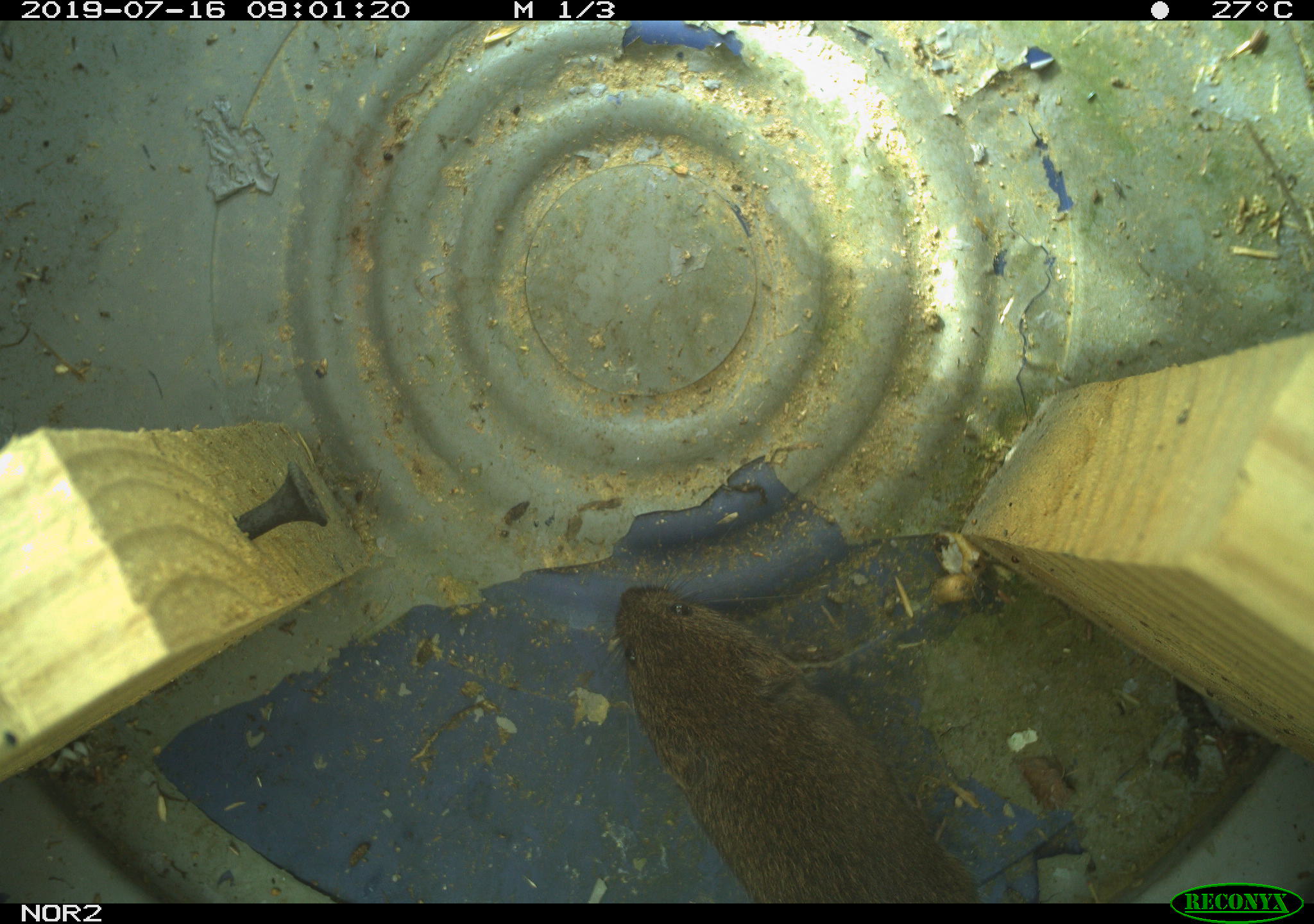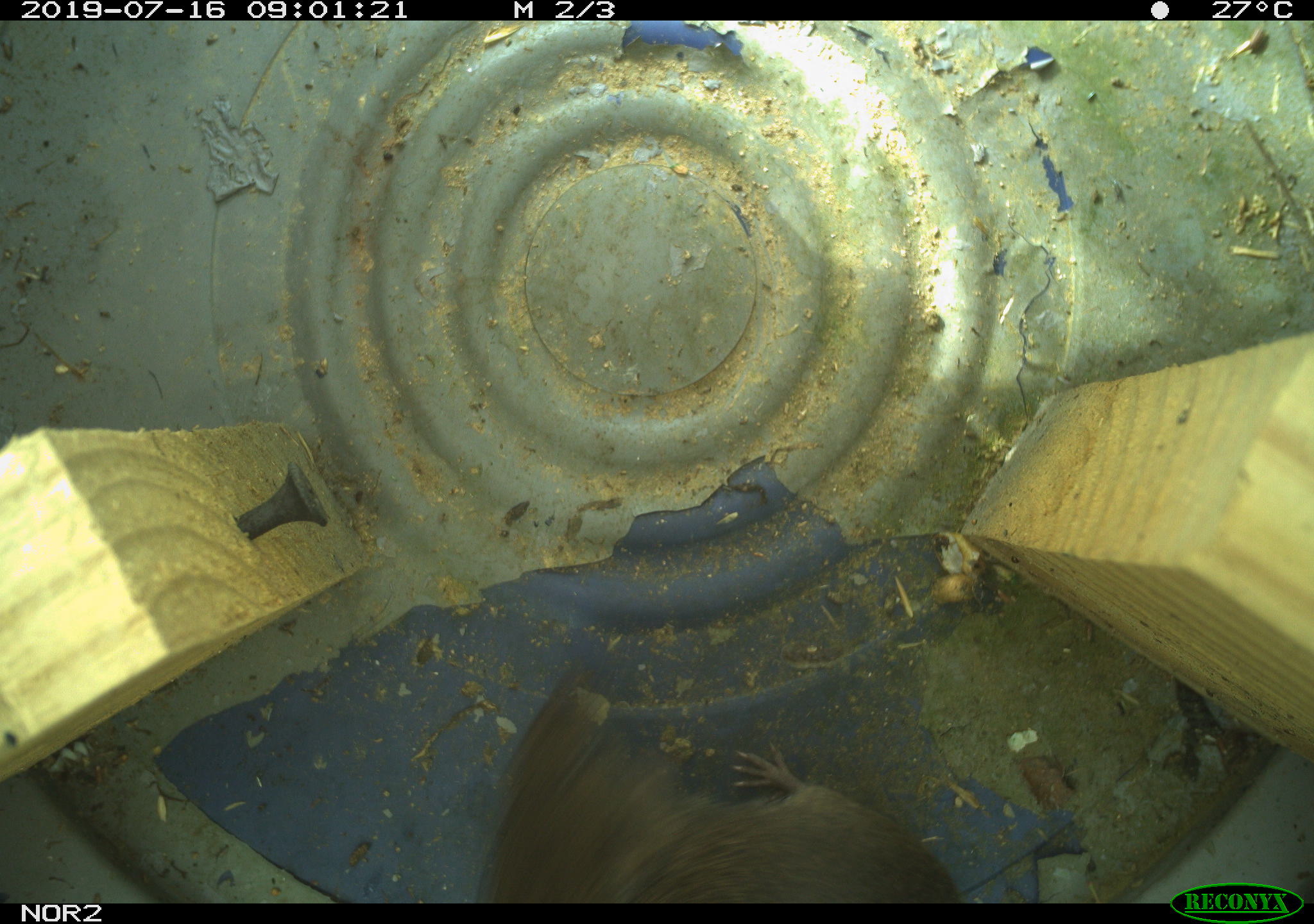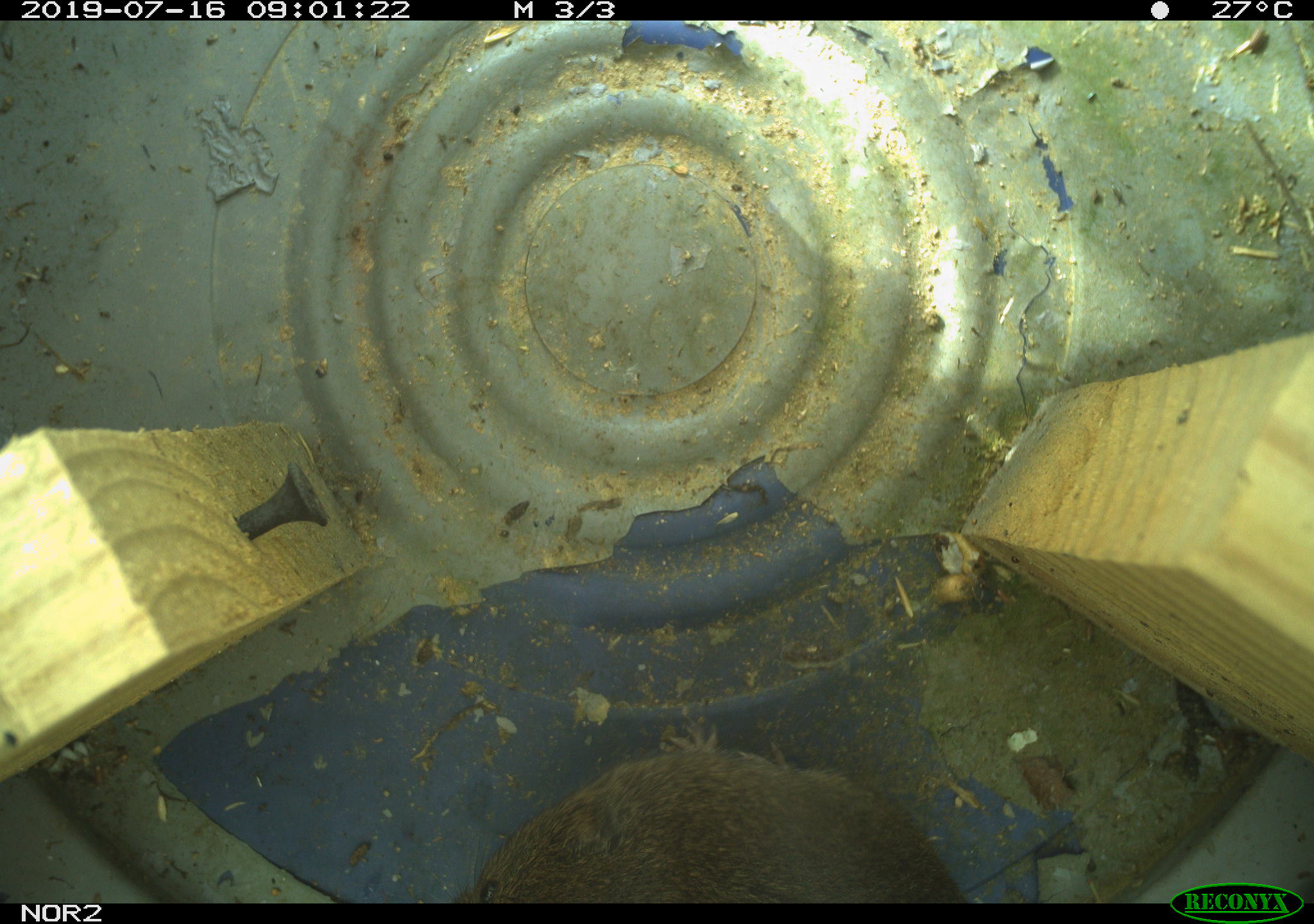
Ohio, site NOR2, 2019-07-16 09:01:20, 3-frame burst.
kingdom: Animalia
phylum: Chordata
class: Mammalia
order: Rodentia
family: Cricetidae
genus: Microtus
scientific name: Microtus pennsylvanicus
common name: meadow vole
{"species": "meadow vole (Microtus pennsylvanicus)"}